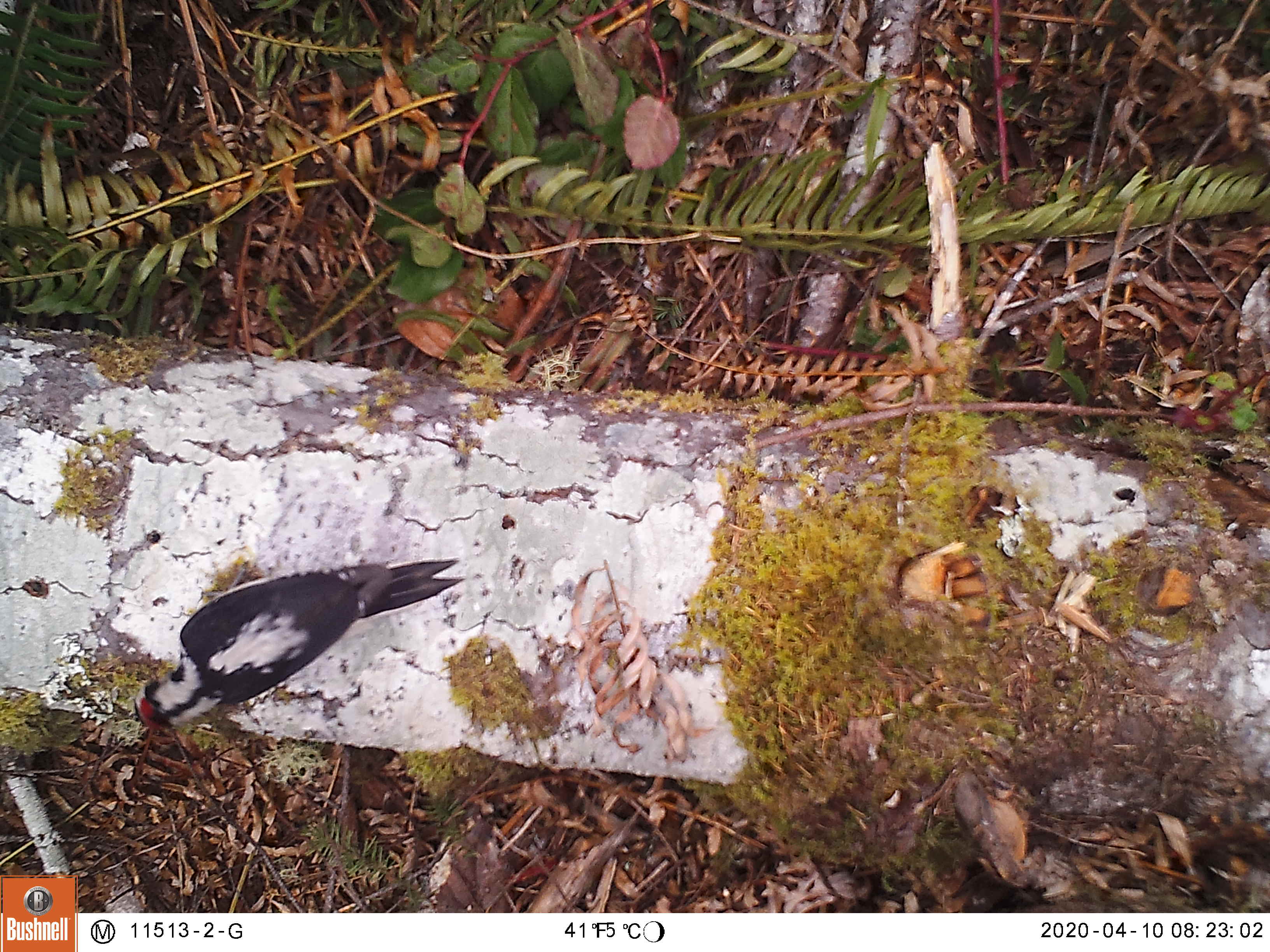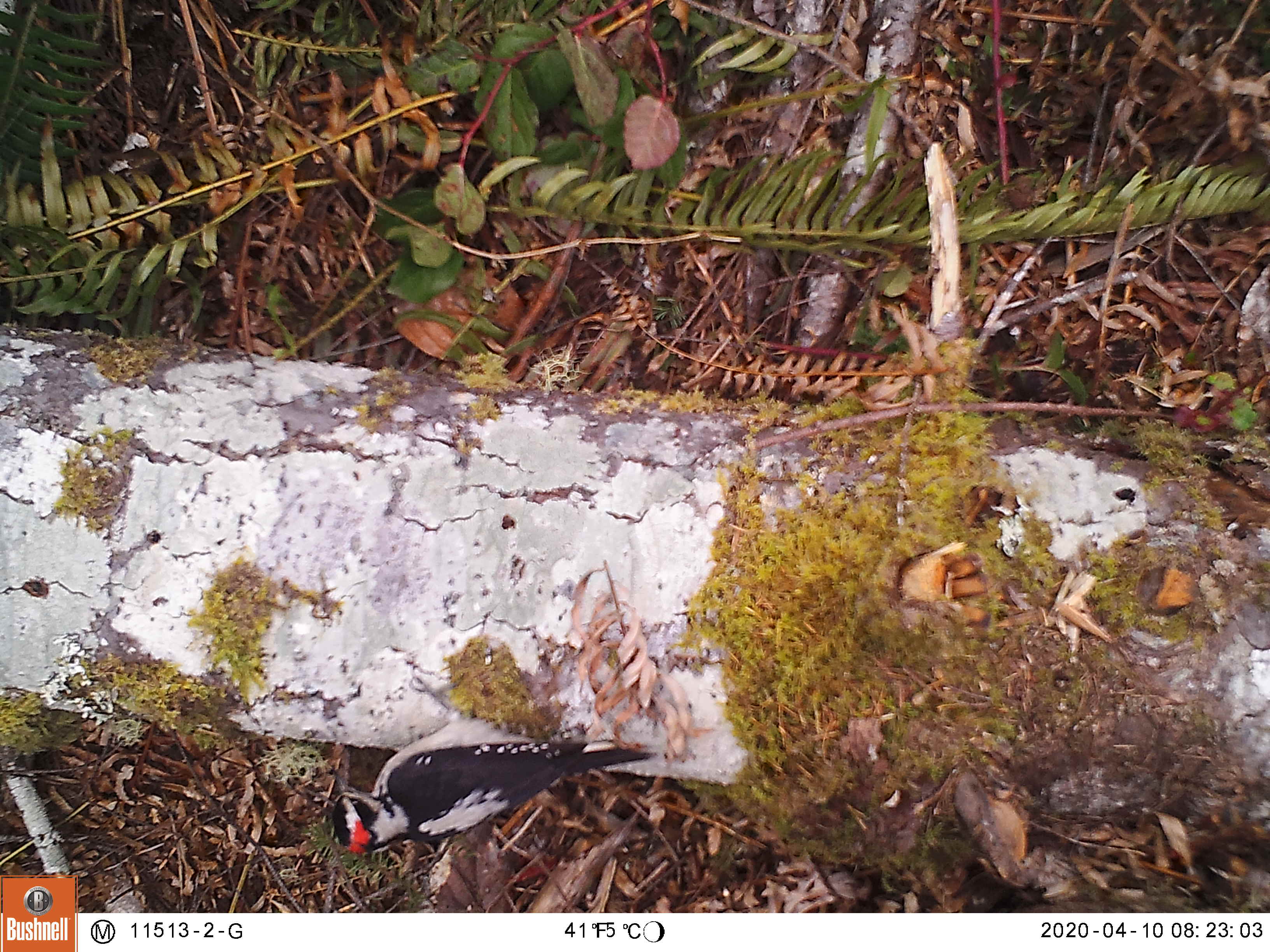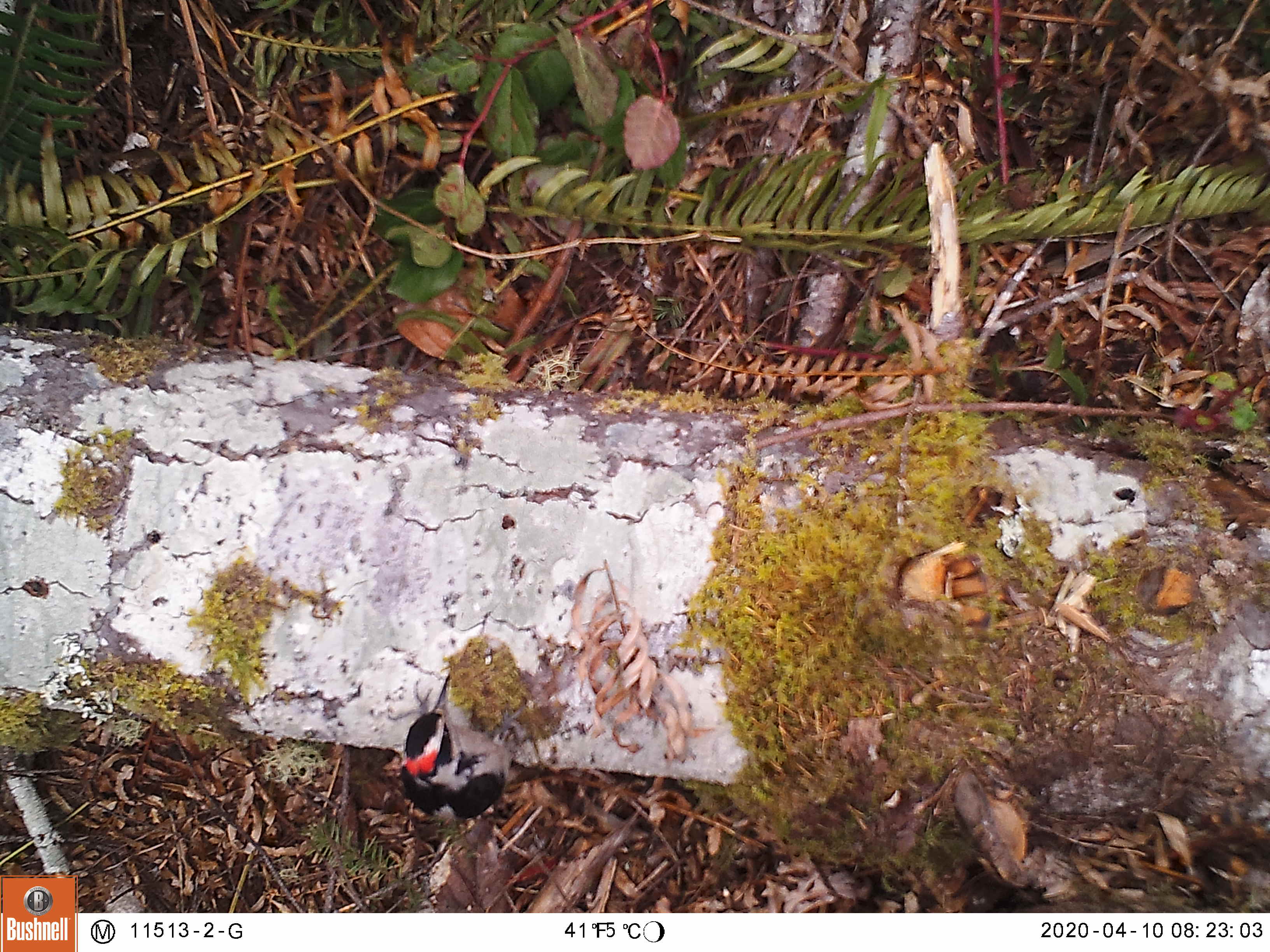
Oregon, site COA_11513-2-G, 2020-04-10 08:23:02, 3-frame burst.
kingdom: Animalia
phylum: Chordata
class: Aves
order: Piciformes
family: Picidae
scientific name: Picidae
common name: woodpeckers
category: picidae family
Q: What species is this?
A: Picidae family (woodpeckers) (Picidae).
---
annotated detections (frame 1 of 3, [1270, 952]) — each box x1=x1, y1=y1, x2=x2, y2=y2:
picidae family: x1=133, y1=557, x2=465, y2=734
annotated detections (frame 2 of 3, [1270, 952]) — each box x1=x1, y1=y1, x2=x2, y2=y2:
picidae family: x1=319, y1=722, x2=650, y2=862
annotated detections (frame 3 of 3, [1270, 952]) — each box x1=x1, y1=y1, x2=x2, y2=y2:
picidae family: x1=391, y1=665, x2=525, y2=829